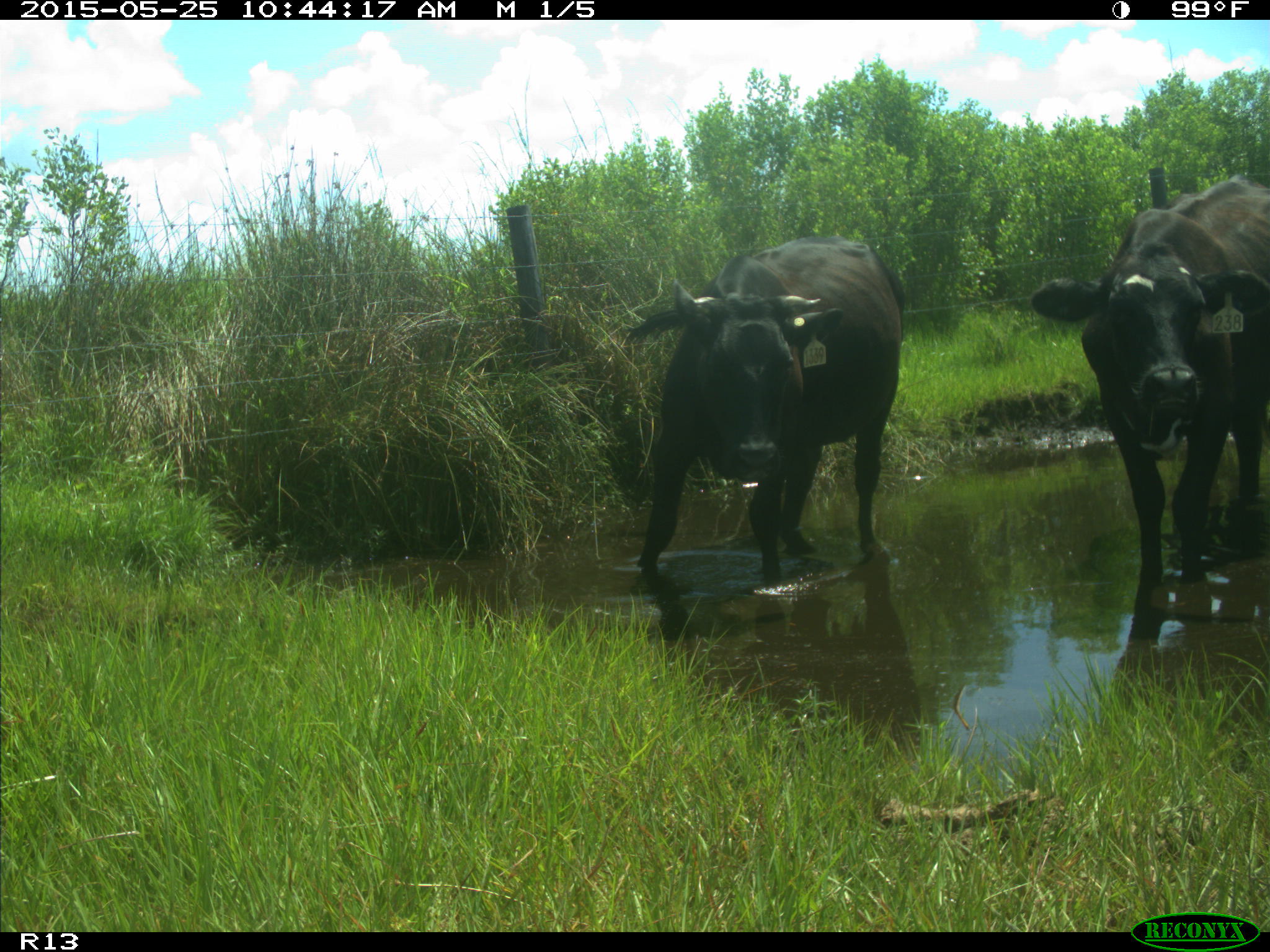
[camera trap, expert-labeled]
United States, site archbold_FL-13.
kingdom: Animalia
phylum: Chordata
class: Mammalia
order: Artiodactyla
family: Bovidae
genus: Bos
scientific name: Bos taurus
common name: domestic cow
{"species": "Bos taurus (domestic cow)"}